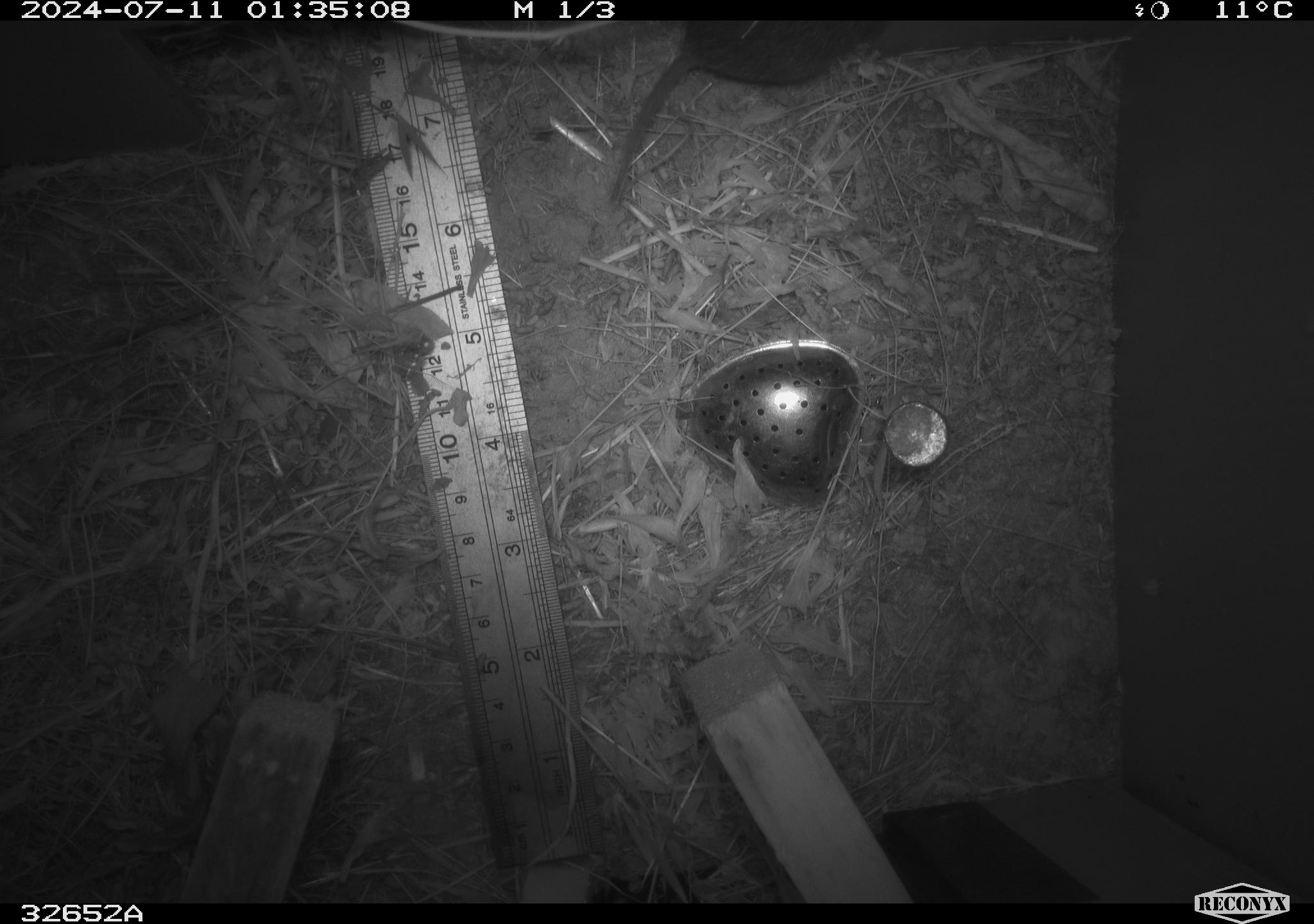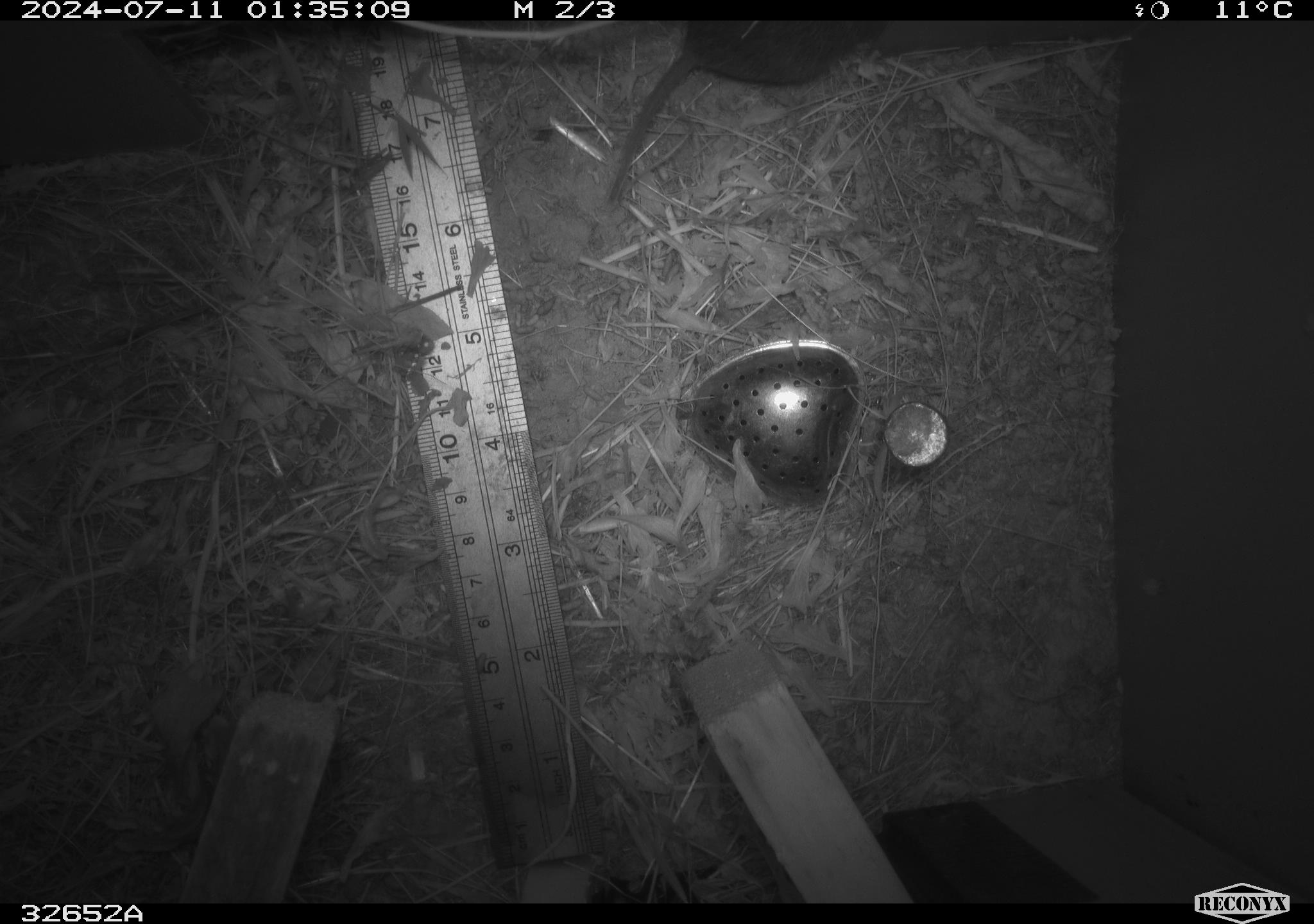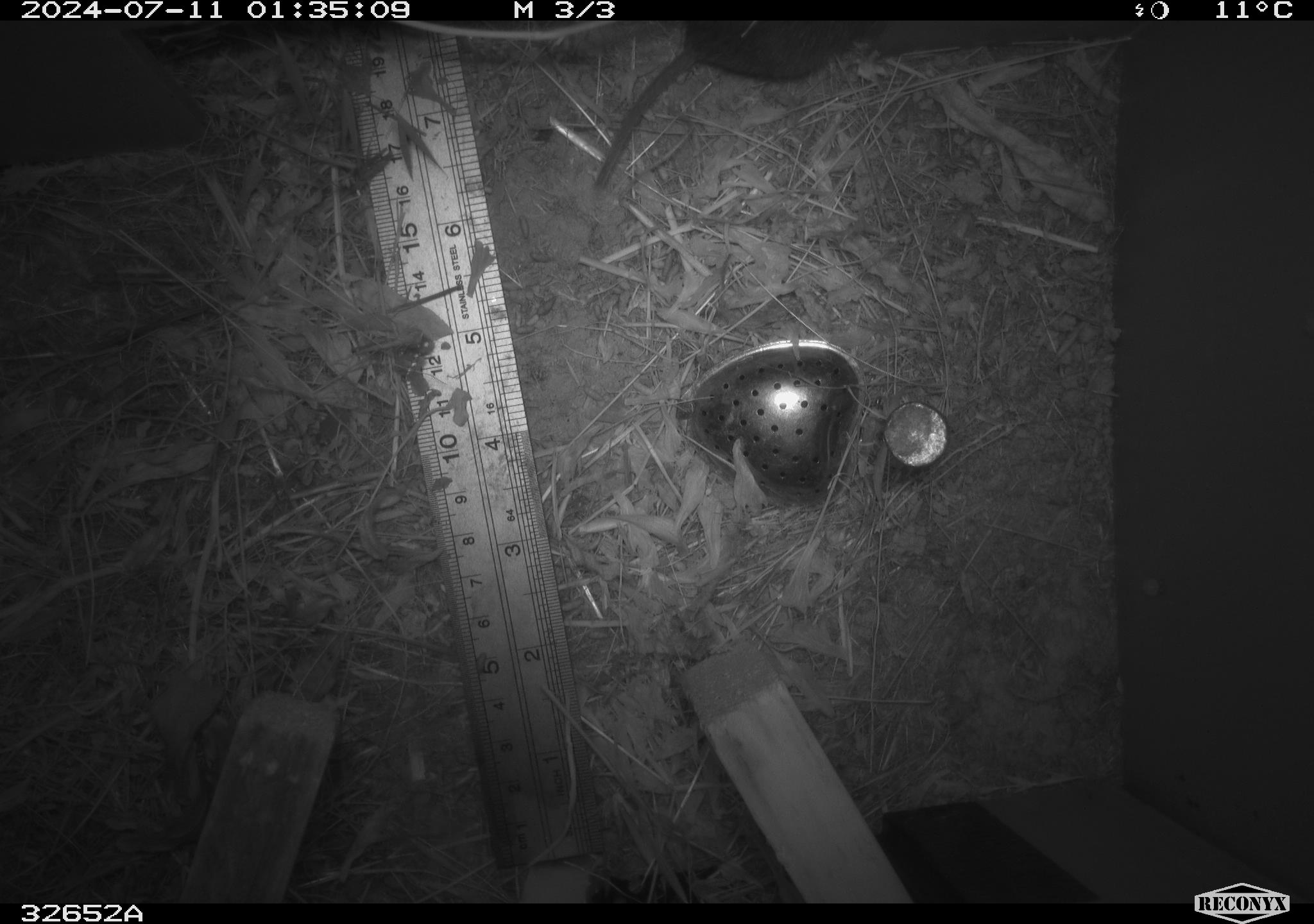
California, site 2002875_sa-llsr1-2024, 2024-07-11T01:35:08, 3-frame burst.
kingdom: Animalia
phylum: Chordata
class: Mammalia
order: Rodentia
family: Cricetidae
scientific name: Arvicolinae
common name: voles, lemmings, and muskrats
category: arvicolinae subfamily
Arvicolinae subfamily (voles, lemmings, and muskrats) (Arvicolinae).